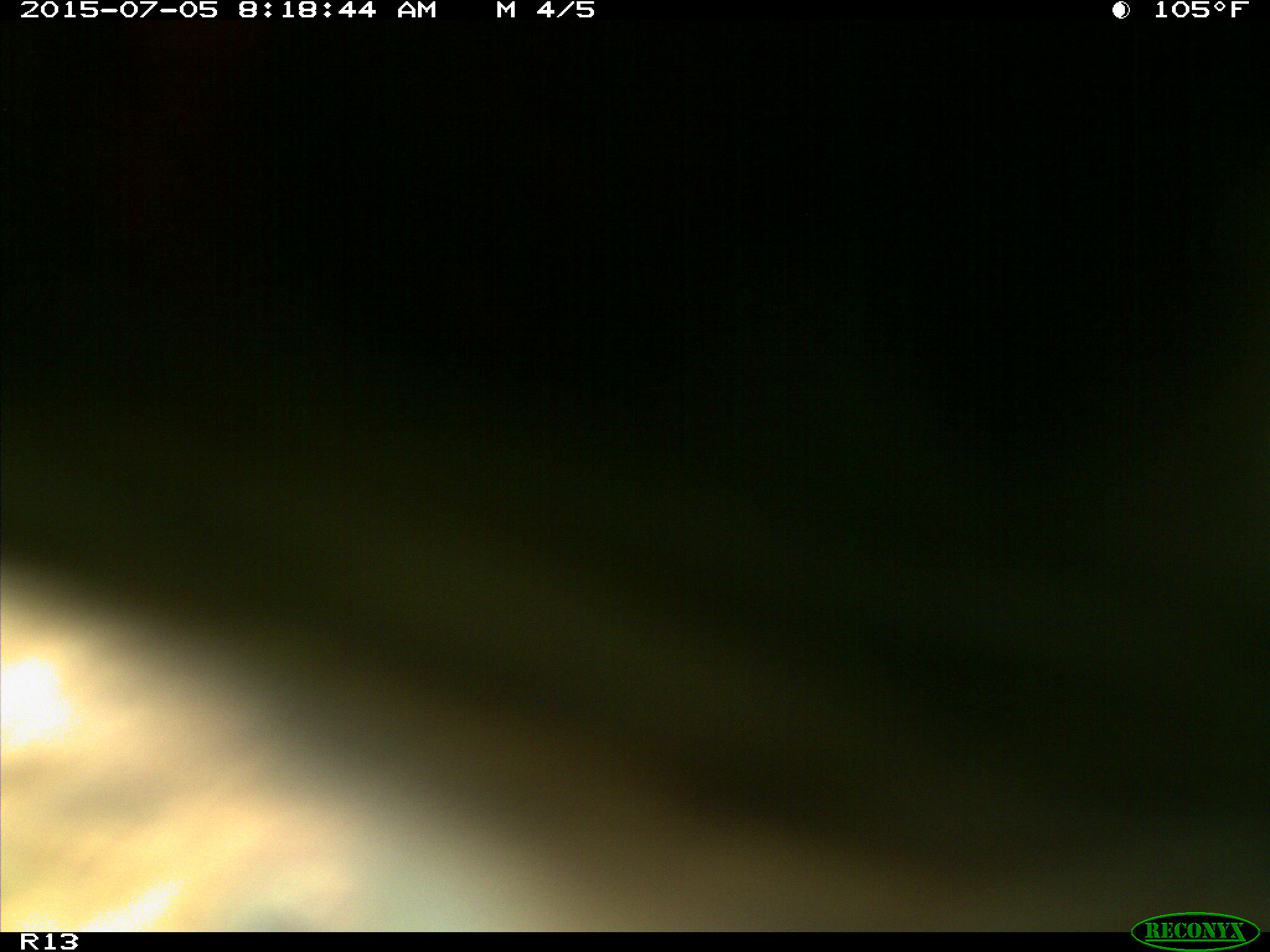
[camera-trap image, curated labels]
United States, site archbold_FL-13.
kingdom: Animalia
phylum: Chordata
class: Mammalia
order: Artiodactyla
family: Bovidae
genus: Bos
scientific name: Bos taurus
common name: domestic cow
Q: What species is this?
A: Bos taurus (domestic cow).